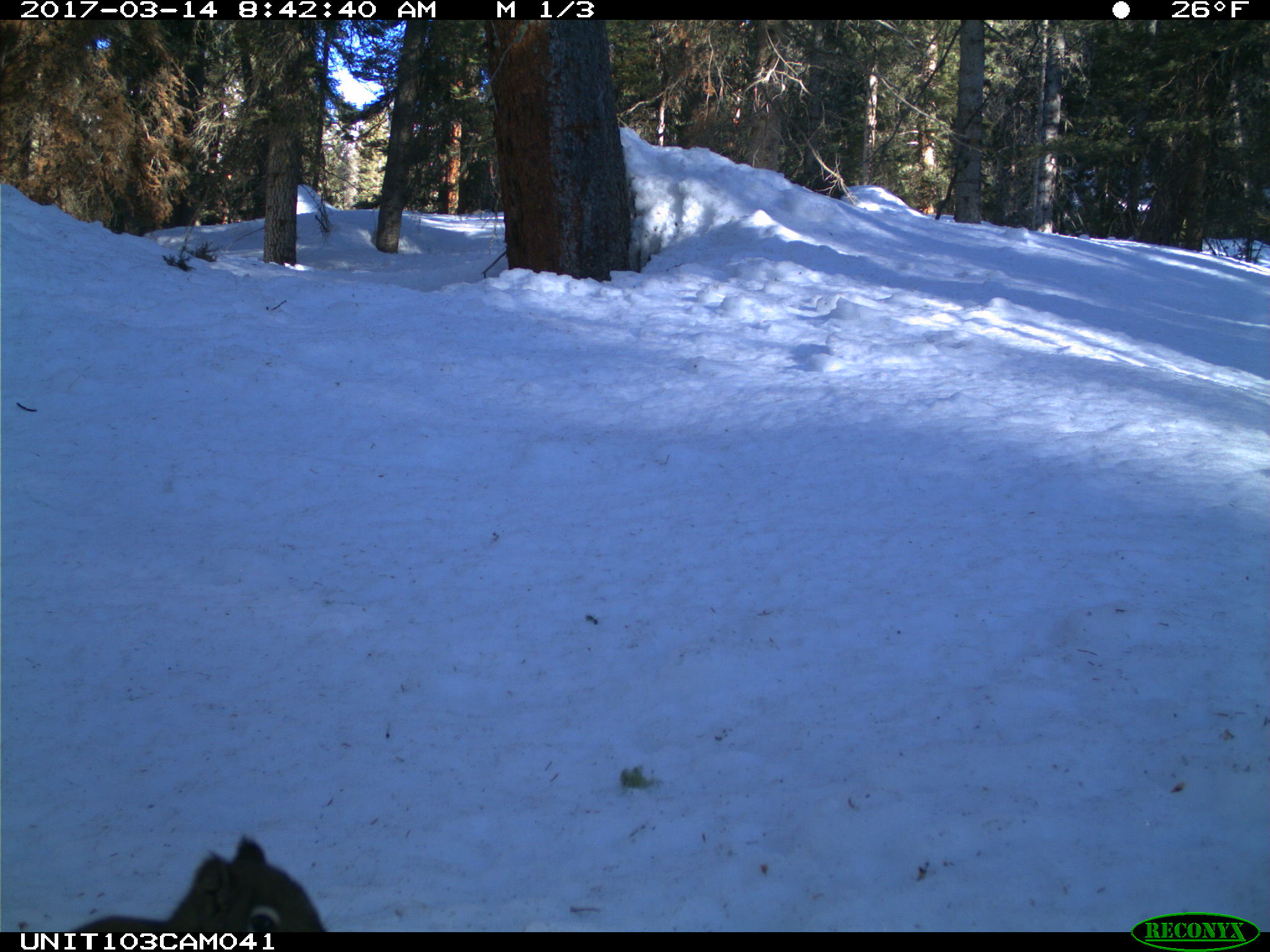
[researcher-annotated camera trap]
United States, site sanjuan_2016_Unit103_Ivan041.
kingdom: Animalia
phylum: Chordata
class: Mammalia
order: Rodentia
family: Sciuridae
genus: Tamiasciurus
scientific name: Tamiasciurus hudsonicus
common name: american red squirrel